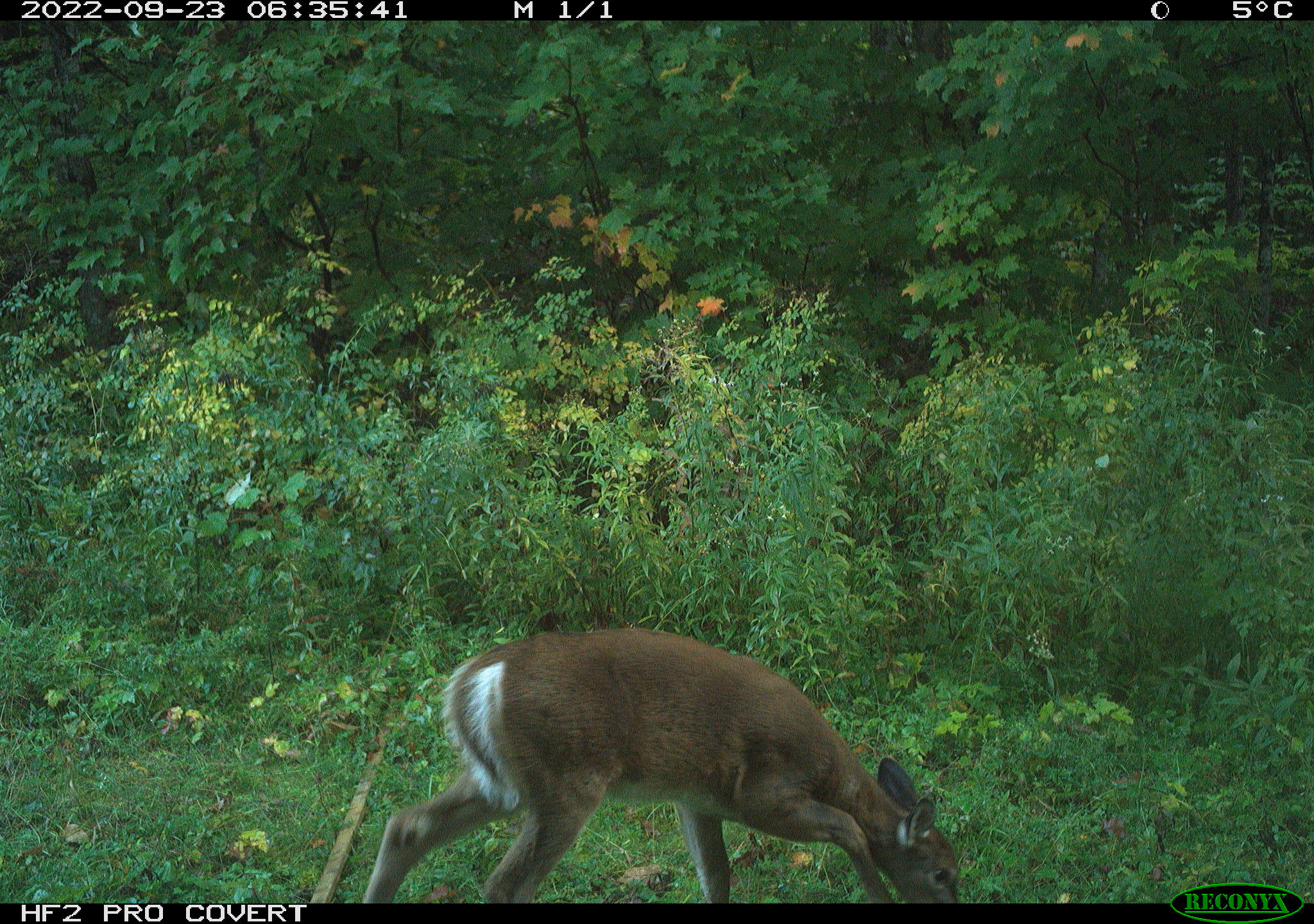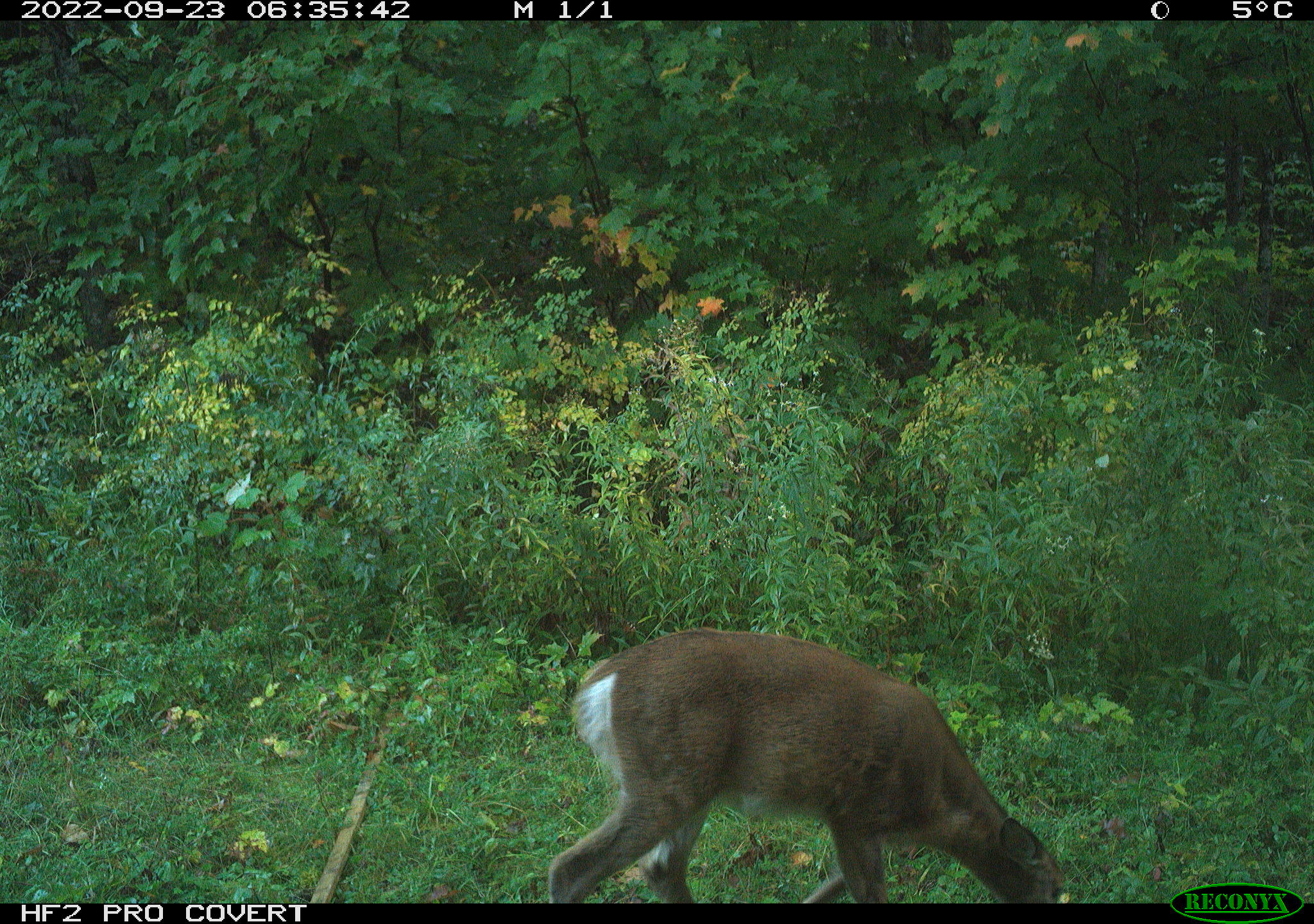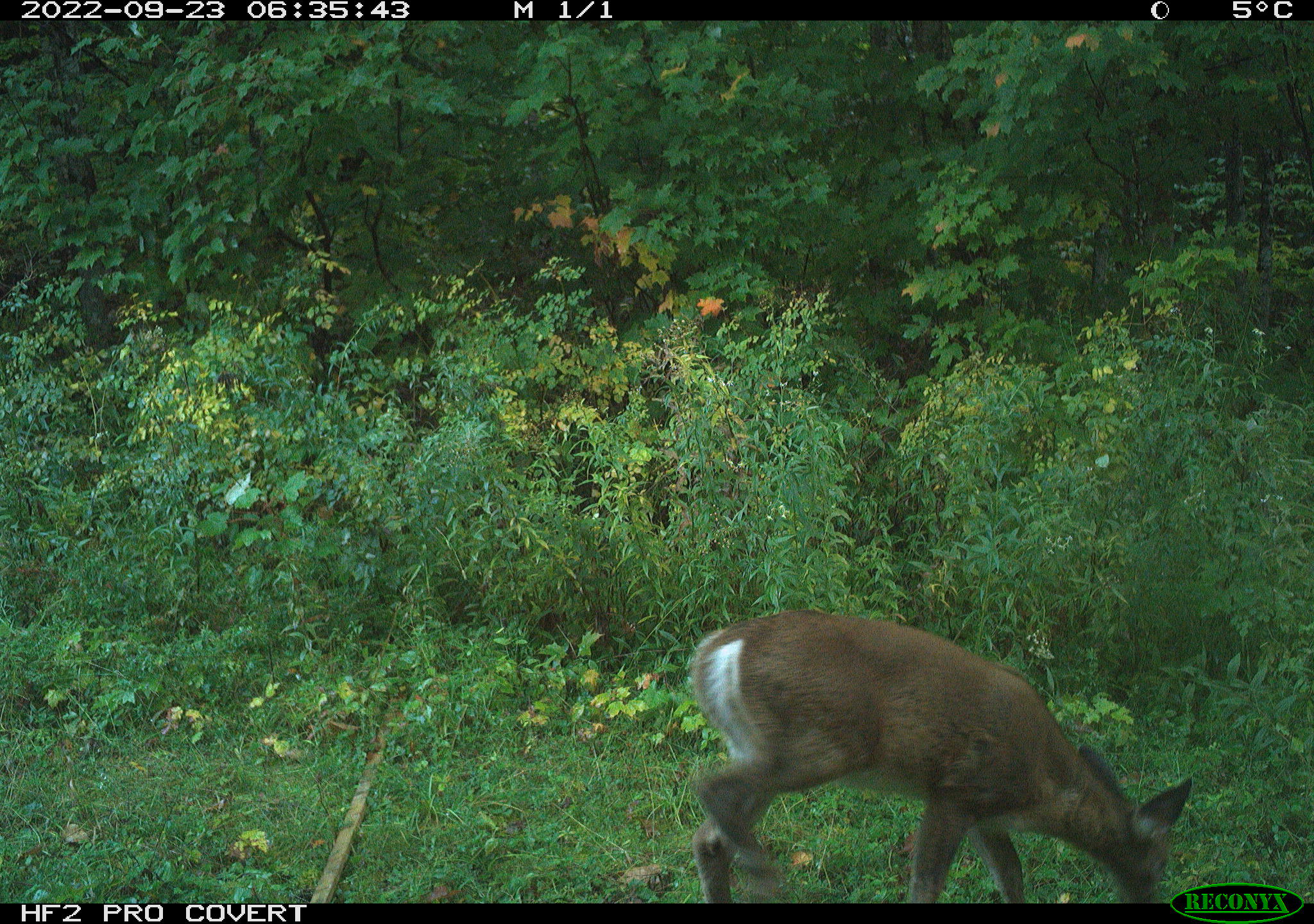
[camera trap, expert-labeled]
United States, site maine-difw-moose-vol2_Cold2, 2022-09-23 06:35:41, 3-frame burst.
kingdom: Animalia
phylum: Chordata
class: Mammalia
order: Artiodactyla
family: Cervidae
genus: Odocoileus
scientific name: Odocoileus virginianus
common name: white-tailed deer